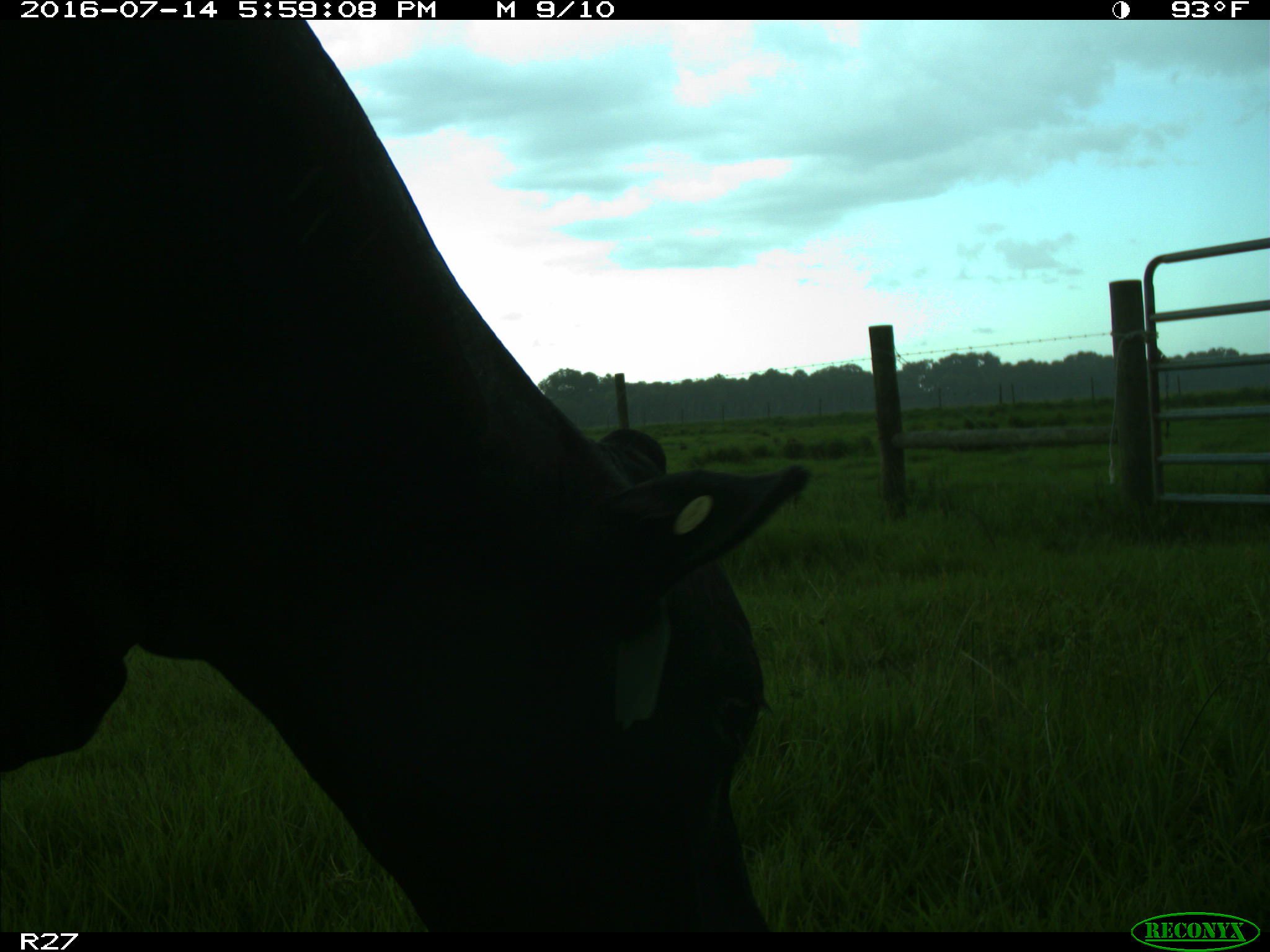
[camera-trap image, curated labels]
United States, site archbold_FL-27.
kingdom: Animalia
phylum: Chordata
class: Mammalia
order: Artiodactyla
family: Bovidae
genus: Bos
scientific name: Bos taurus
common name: domestic cow